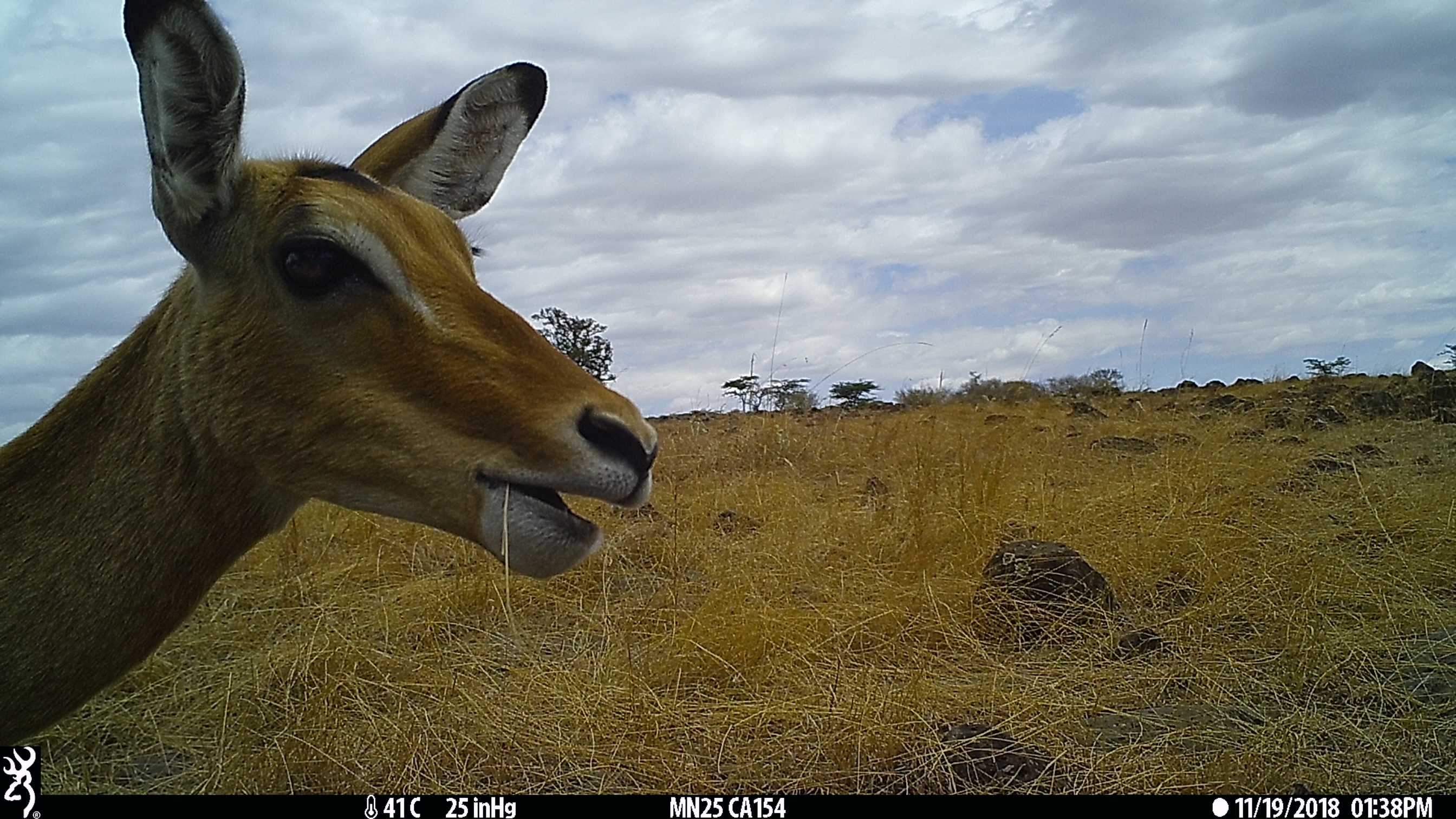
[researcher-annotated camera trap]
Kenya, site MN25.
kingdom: Animalia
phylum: Chordata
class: Mammalia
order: Artiodactyla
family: Bovidae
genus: Aepyceros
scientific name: Aepyceros melampus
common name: impala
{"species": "impala (Aepyceros melampus)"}